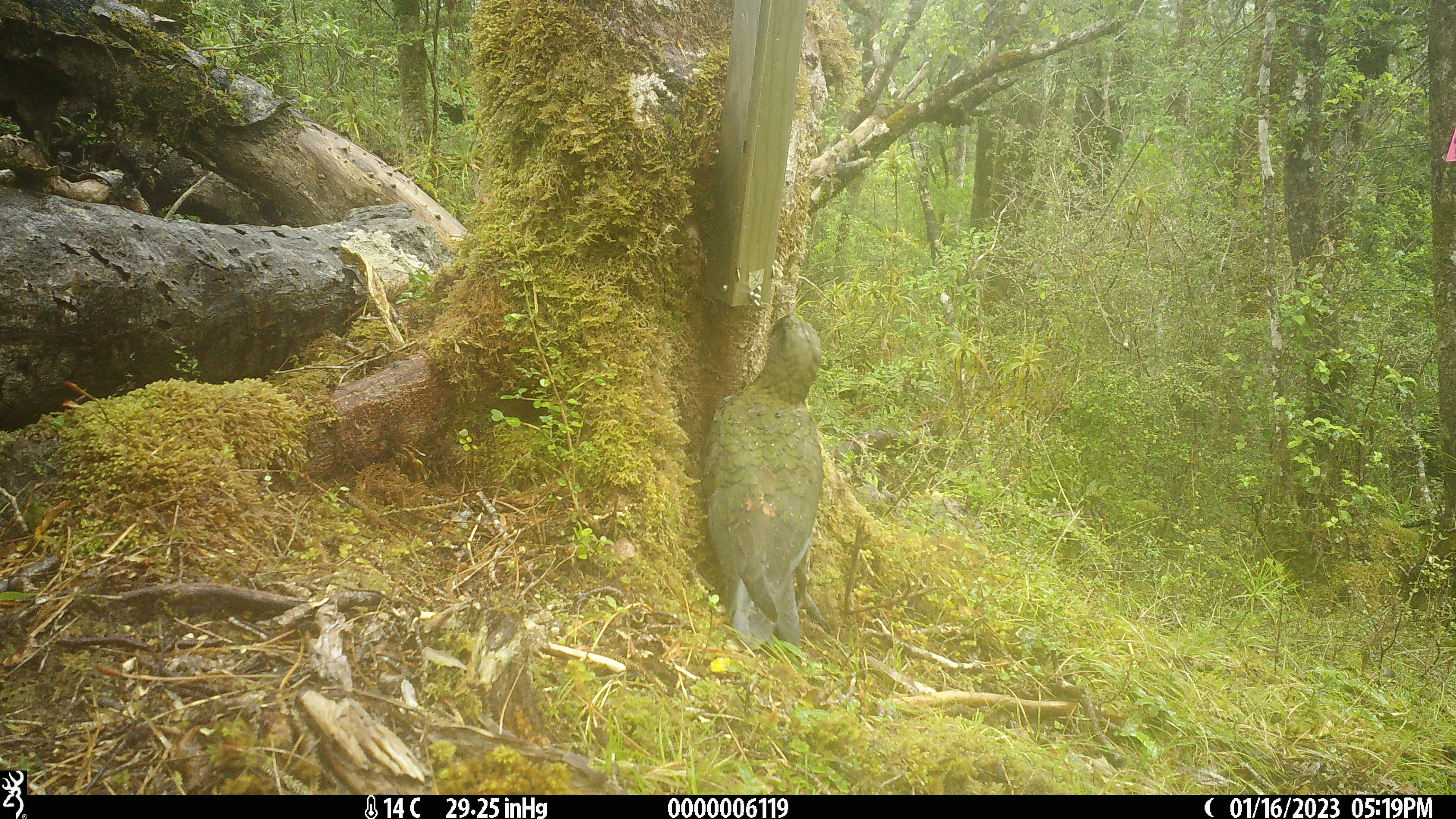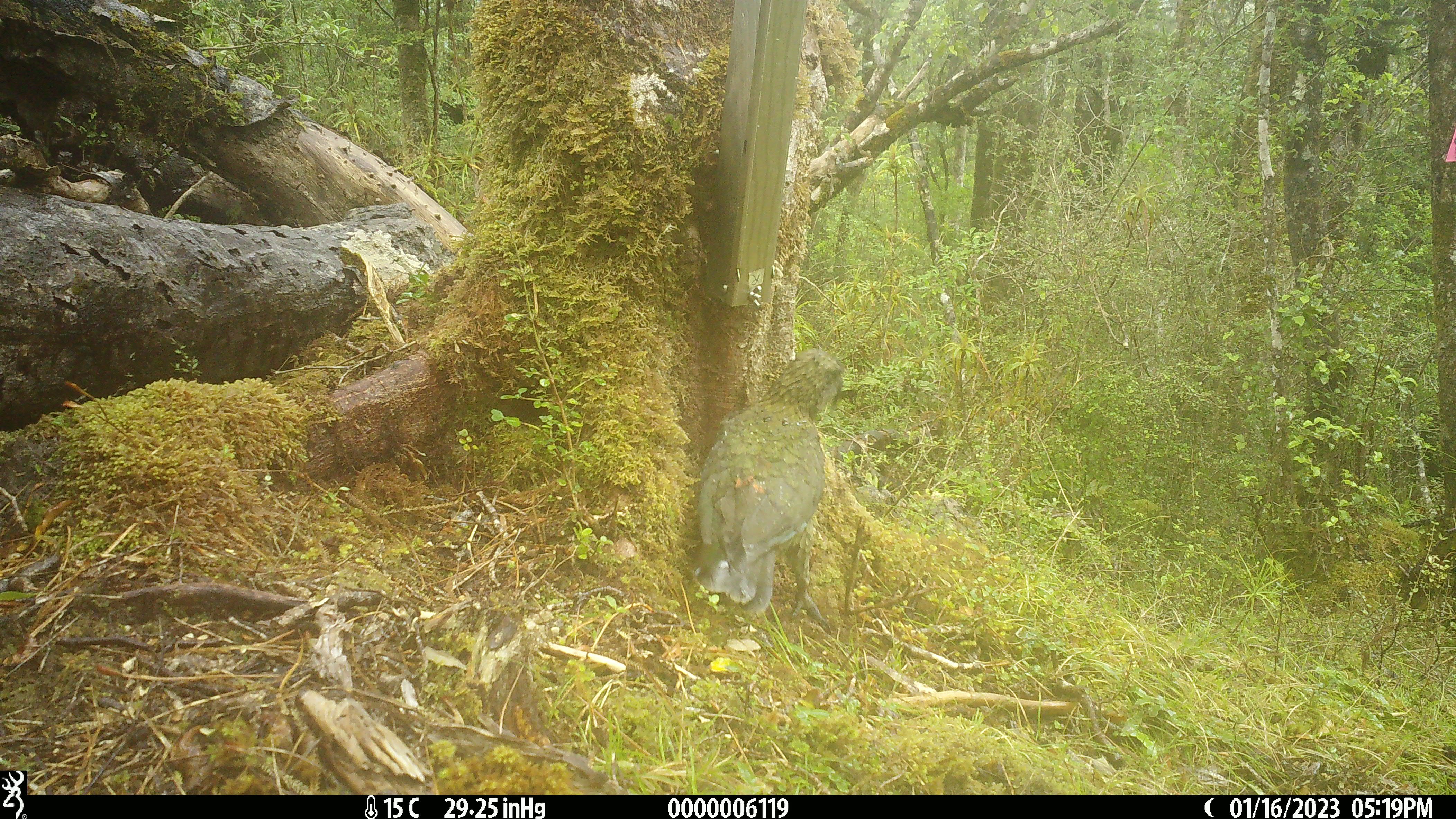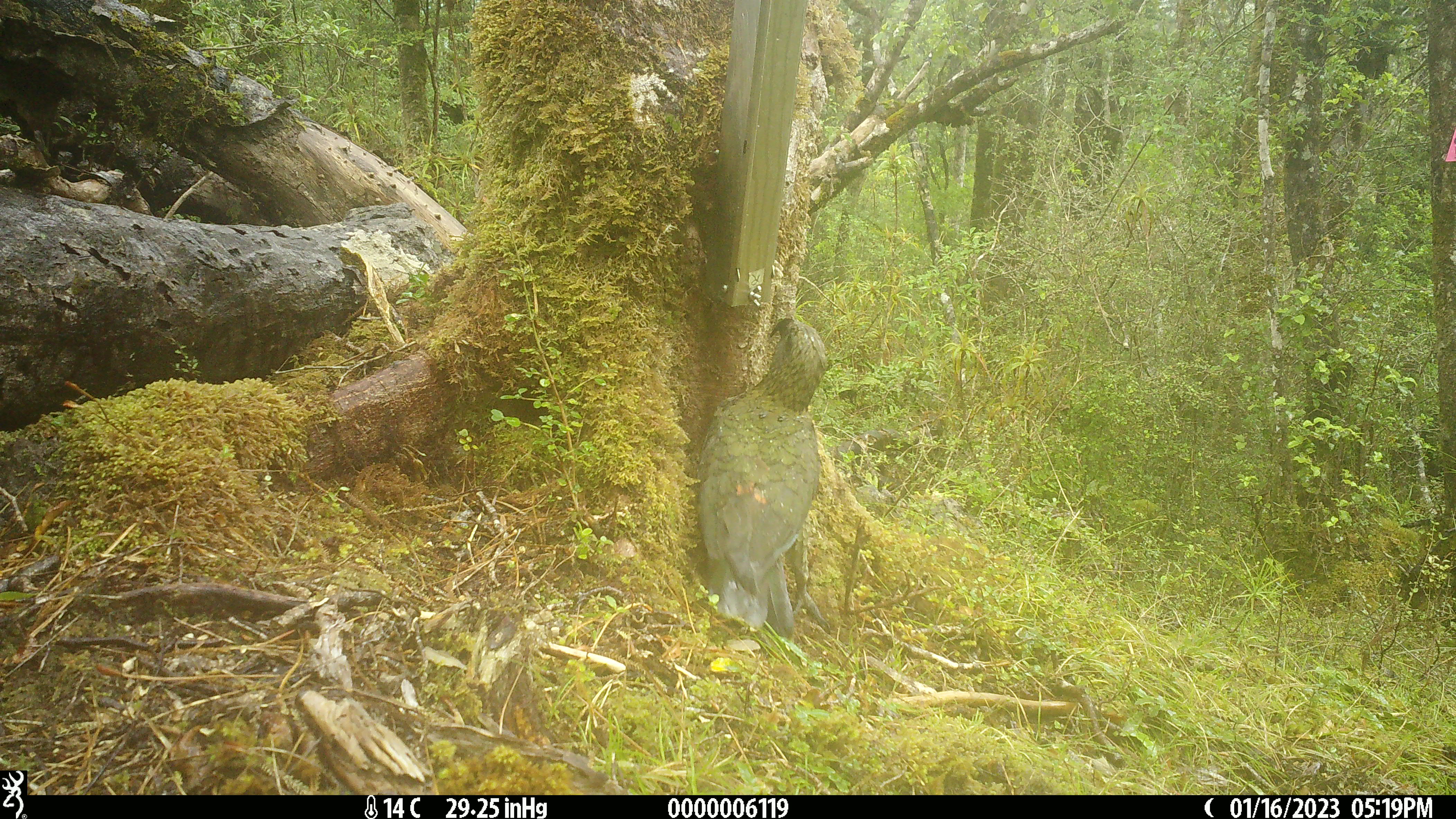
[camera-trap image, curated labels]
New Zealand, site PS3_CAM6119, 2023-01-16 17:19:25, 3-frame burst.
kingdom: Animalia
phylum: Chordata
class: Aves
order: Psittaciformes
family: Strigopidae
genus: Nestor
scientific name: Nestor notabilis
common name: kea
Kea (Nestor notabilis).